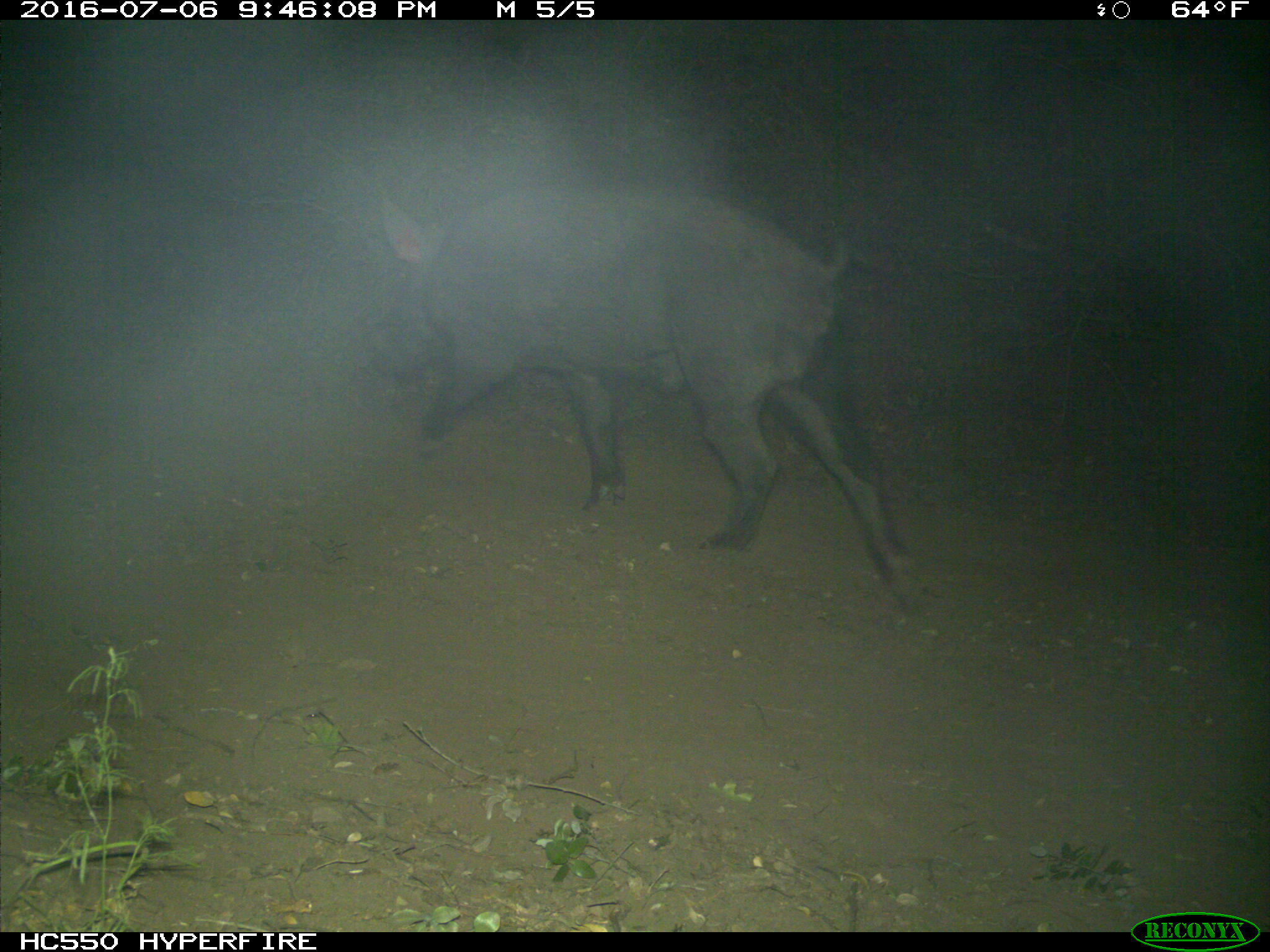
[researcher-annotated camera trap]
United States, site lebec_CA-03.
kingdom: Animalia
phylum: Chordata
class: Mammalia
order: Artiodactyla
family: Suidae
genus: Sus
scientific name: Sus scrofa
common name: wild boar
Sus scrofa (wild boar).